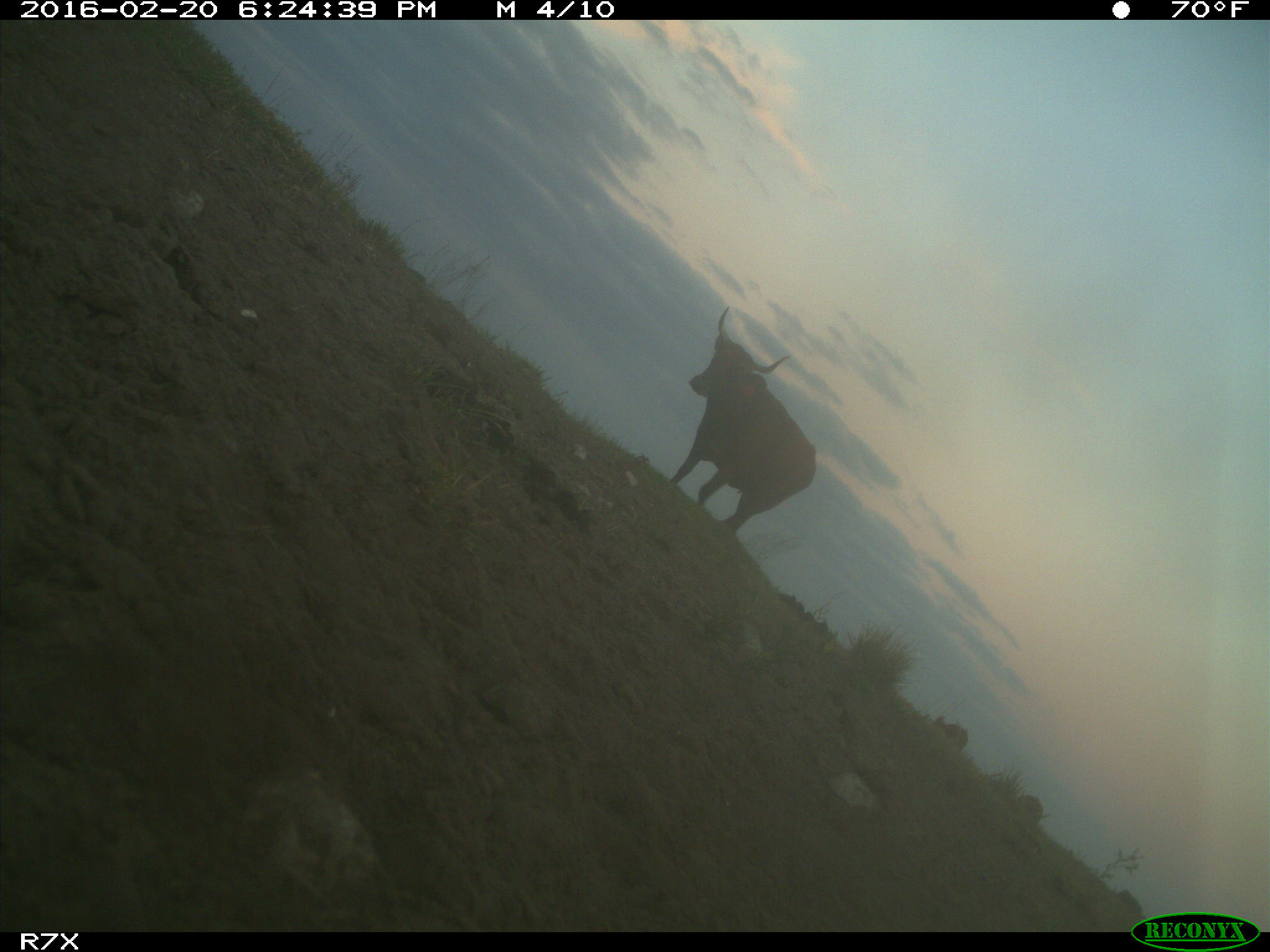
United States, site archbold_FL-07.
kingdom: Animalia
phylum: Chordata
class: Mammalia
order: Artiodactyla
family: Bovidae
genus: Bos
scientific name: Bos taurus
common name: domestic cow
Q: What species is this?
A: Bos taurus (domestic cow).